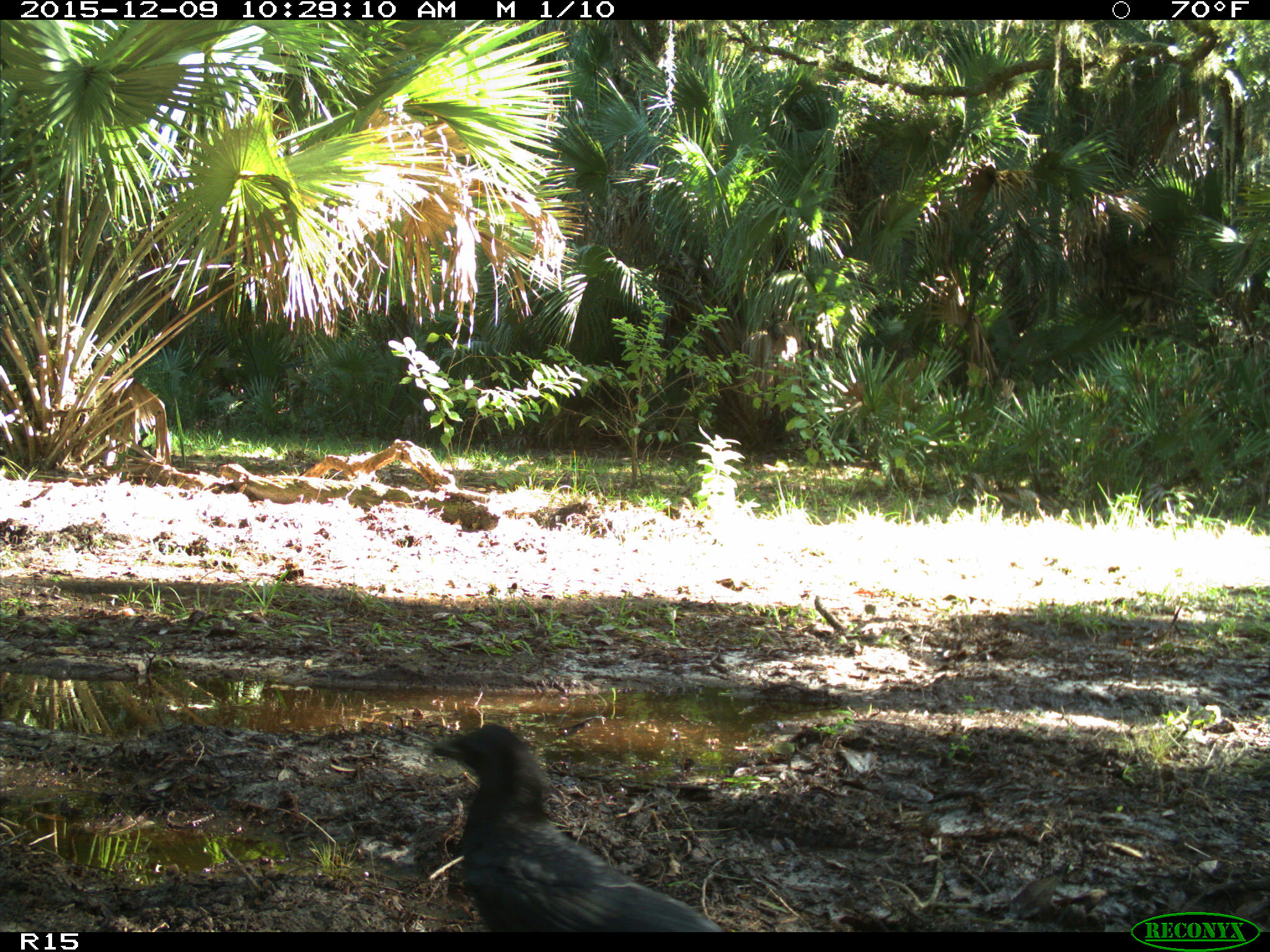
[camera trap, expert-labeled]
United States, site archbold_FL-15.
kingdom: Animalia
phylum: Chordata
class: Aves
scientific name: Aves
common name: birds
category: unidentified bird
Unidentified bird (birds) (Aves).